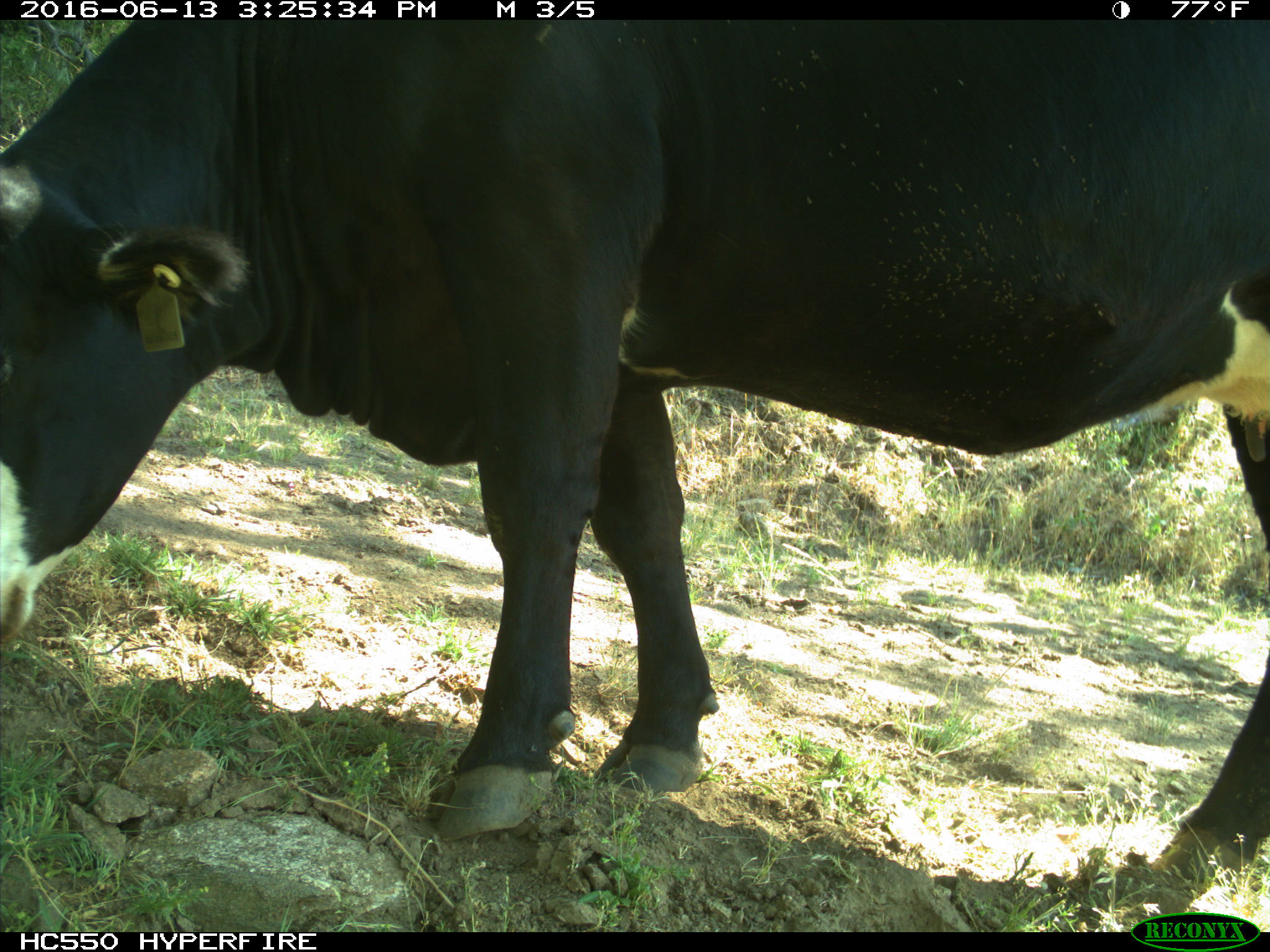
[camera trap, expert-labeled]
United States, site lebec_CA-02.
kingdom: Animalia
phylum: Chordata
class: Mammalia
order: Artiodactyla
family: Bovidae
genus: Bos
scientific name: Bos taurus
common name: domestic cow